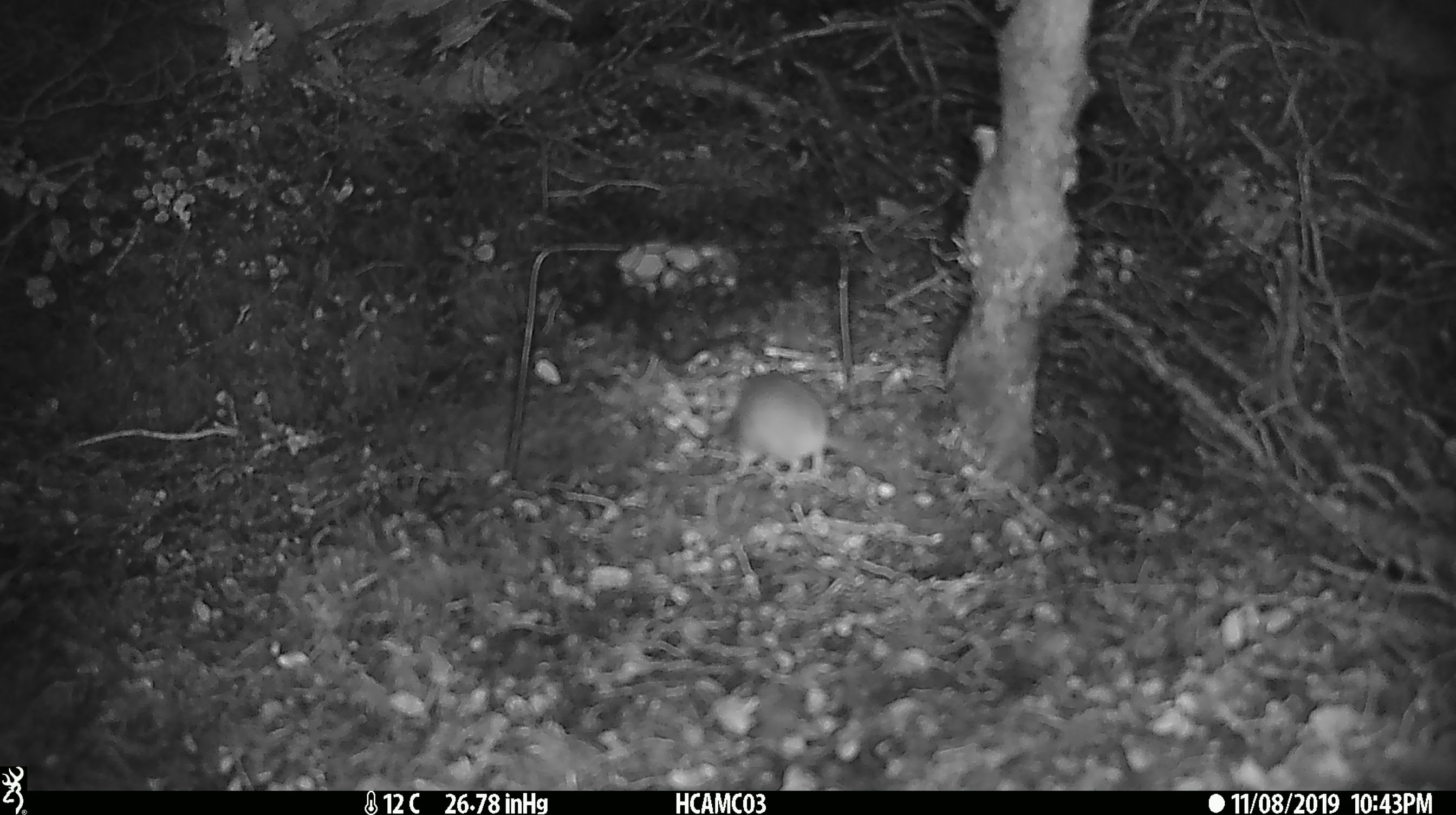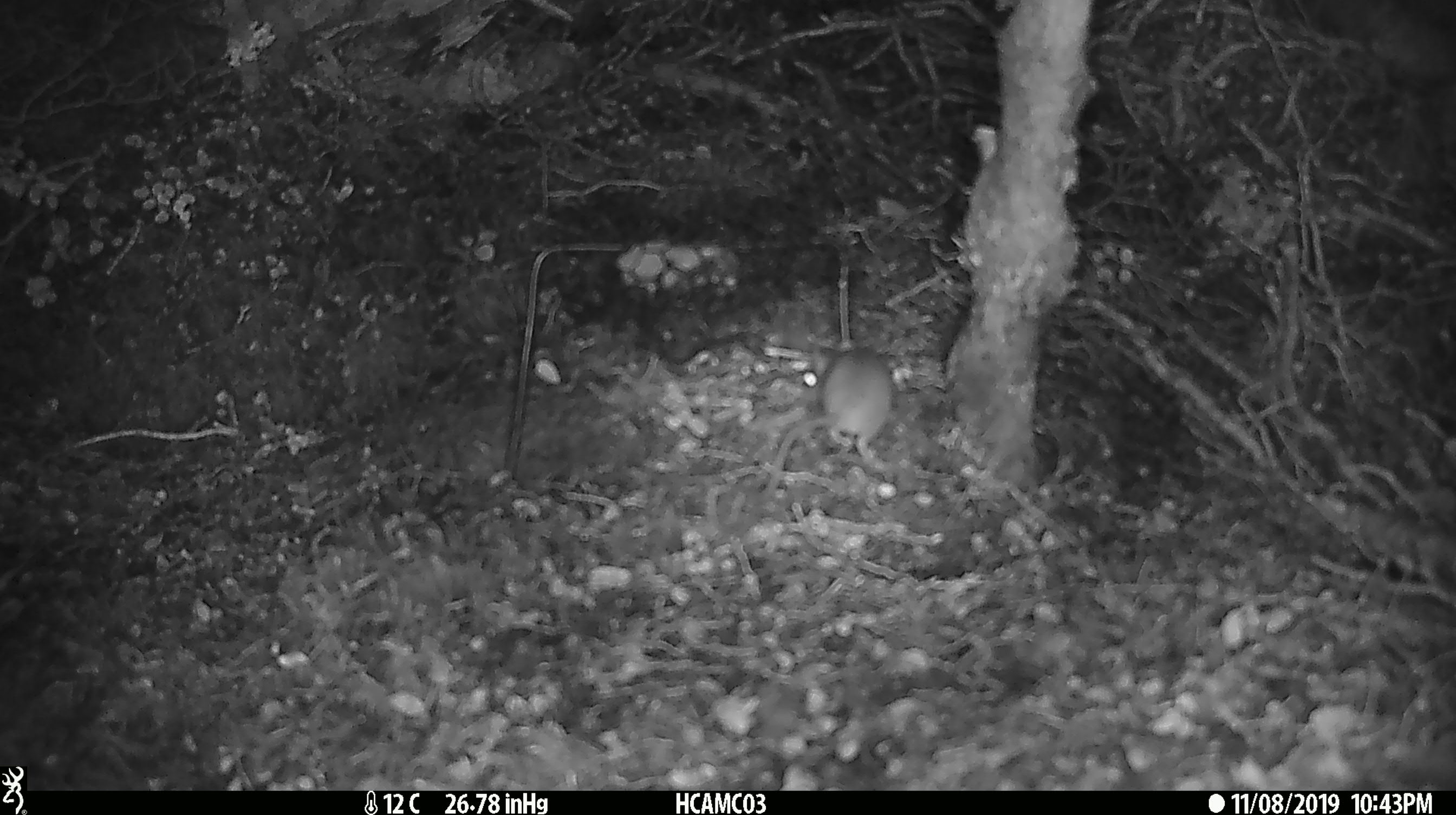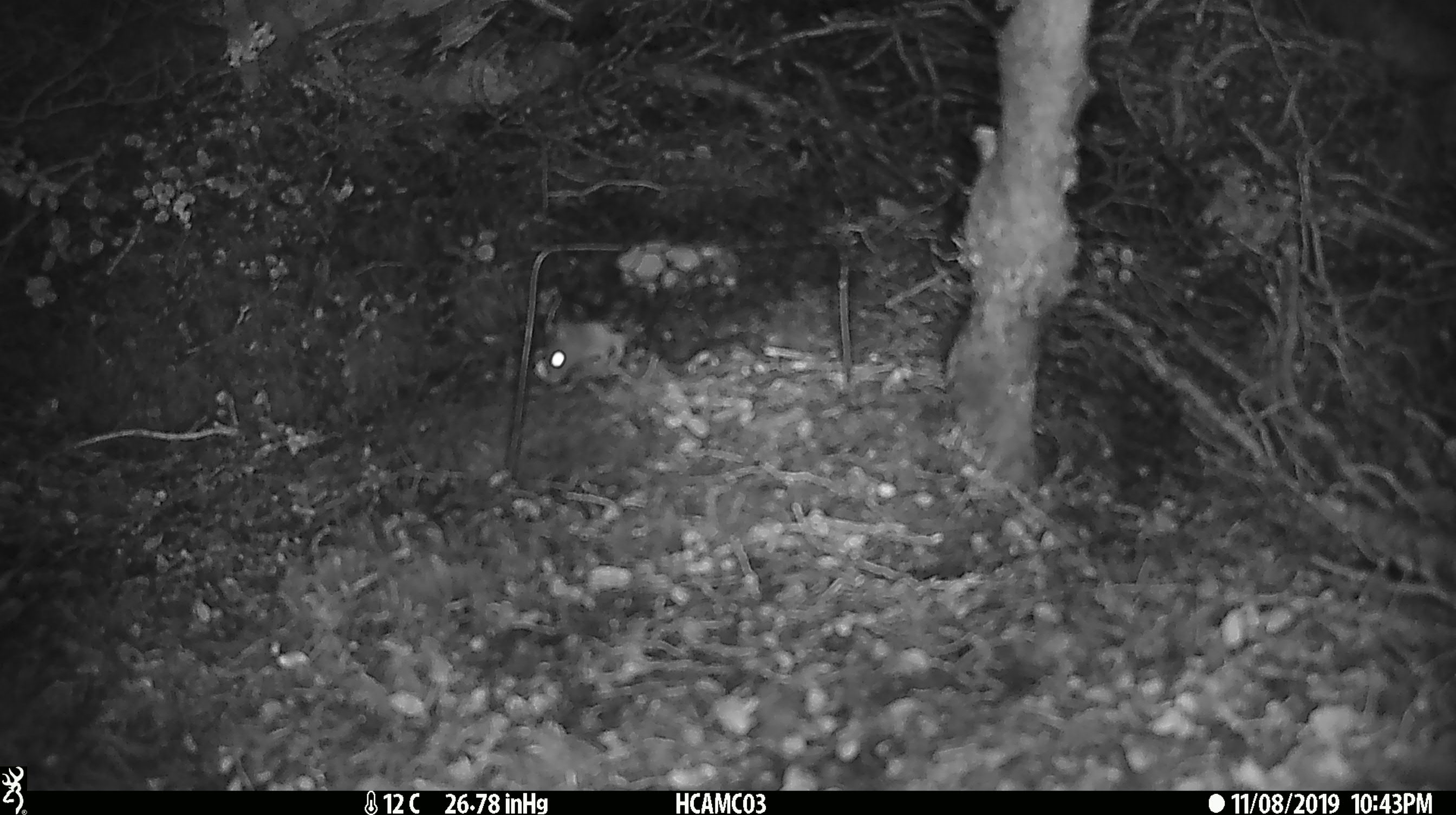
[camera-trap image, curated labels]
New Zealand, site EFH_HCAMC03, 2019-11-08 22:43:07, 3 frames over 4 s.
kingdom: Animalia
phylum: Chordata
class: Mammalia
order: Rodentia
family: Muridae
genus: Mus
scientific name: Mus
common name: mouse